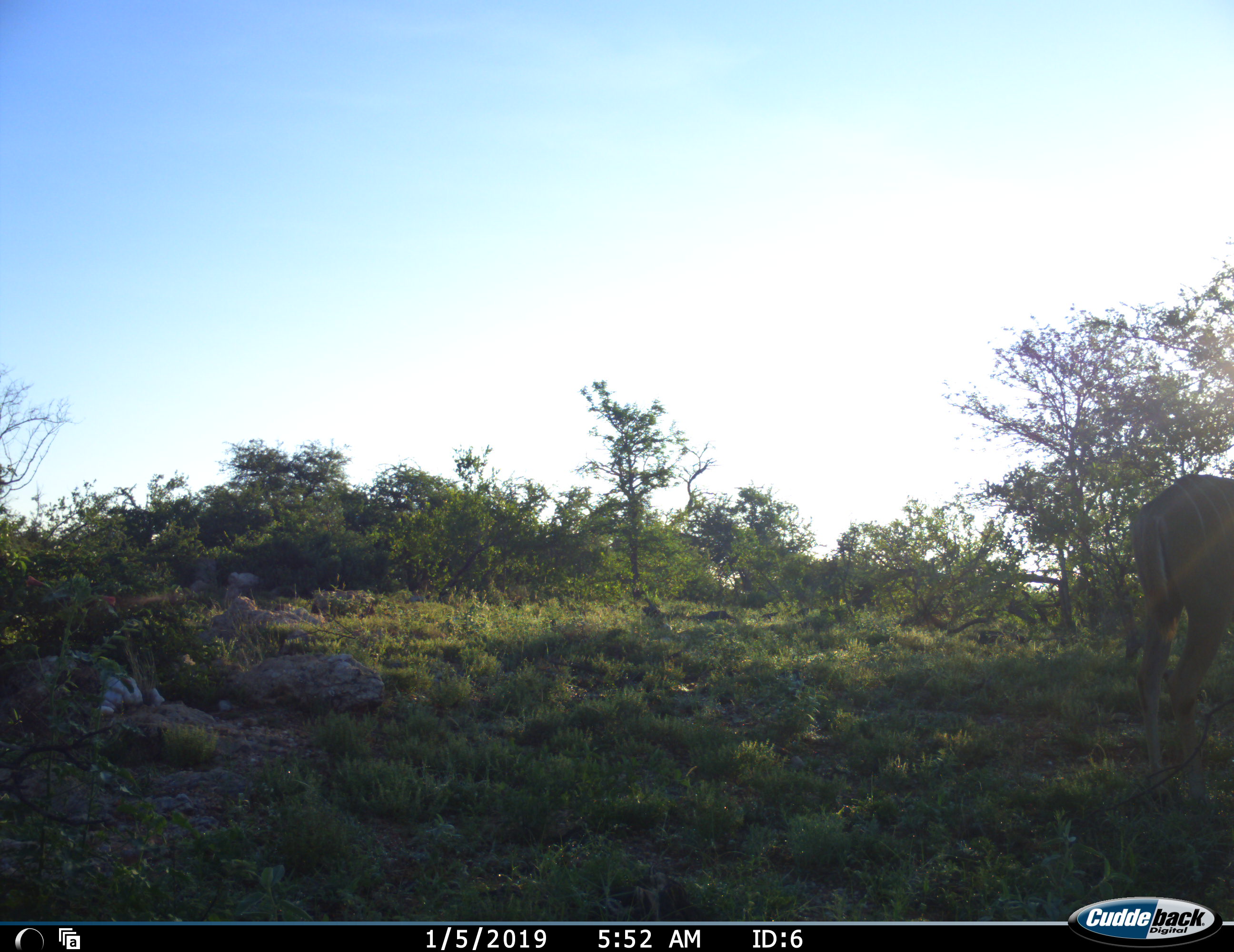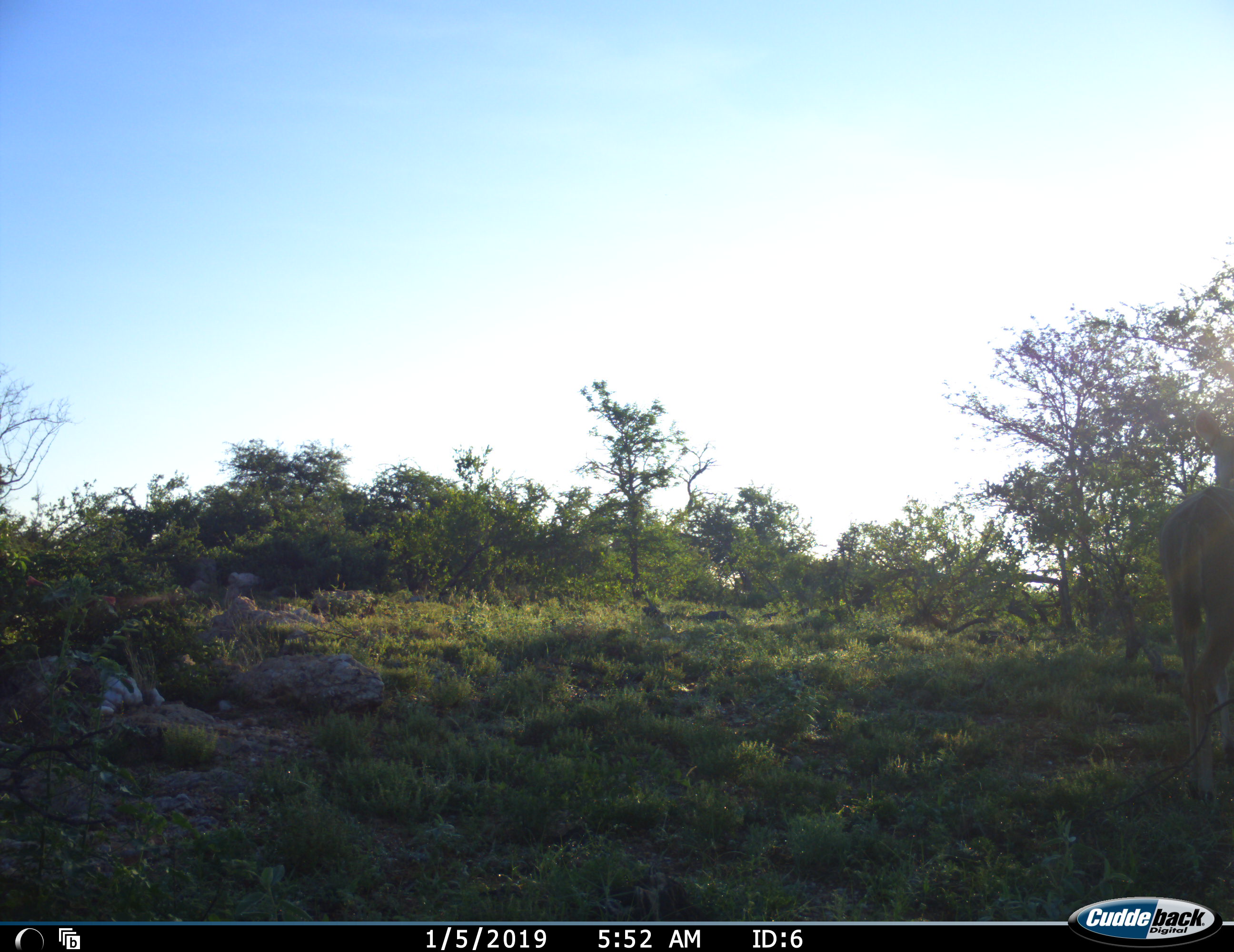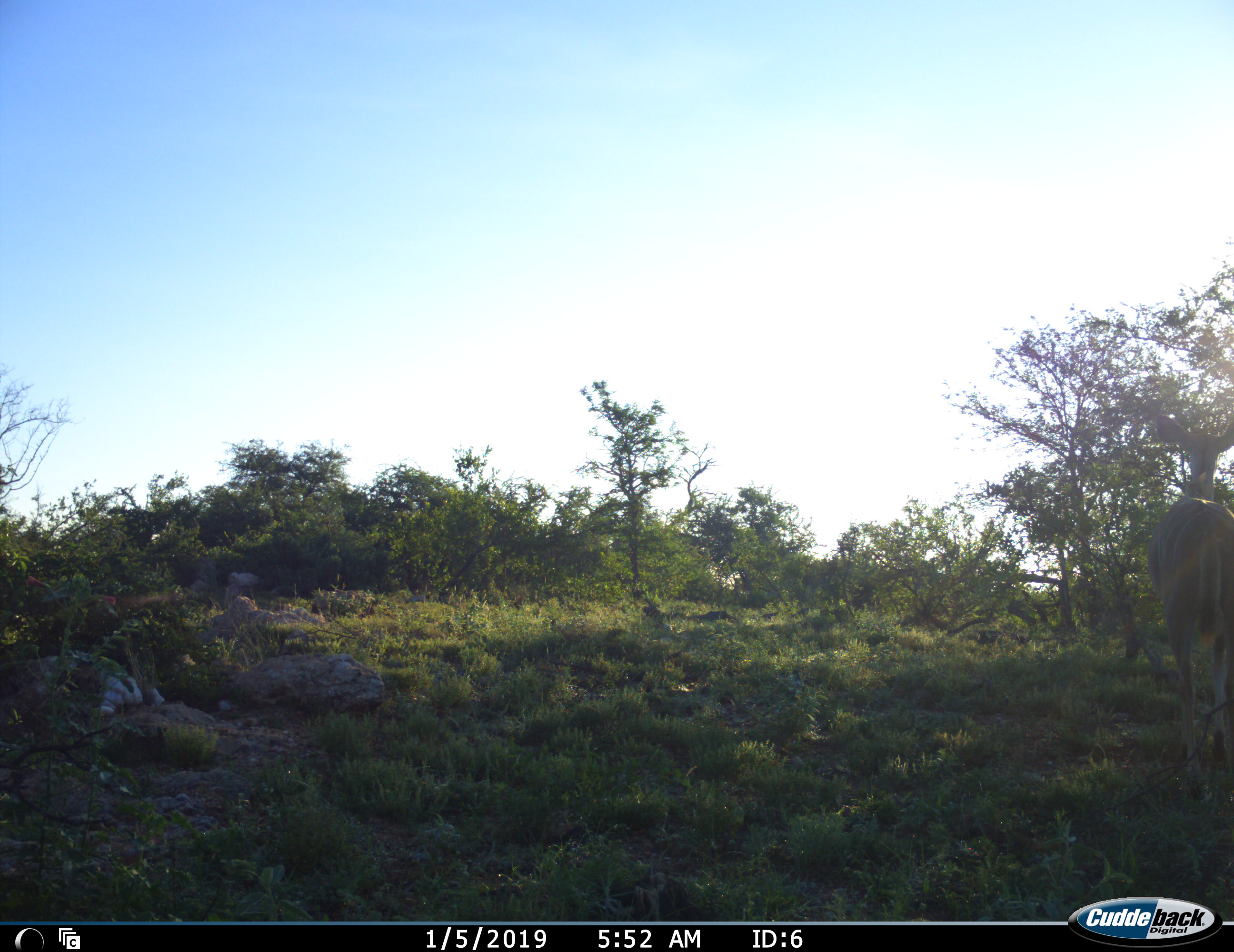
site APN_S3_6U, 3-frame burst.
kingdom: Animalia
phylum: Chordata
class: Mammalia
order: Artiodactyla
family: Bovidae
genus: Aepyceros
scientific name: Aepyceros melampus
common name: impala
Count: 1.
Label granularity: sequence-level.